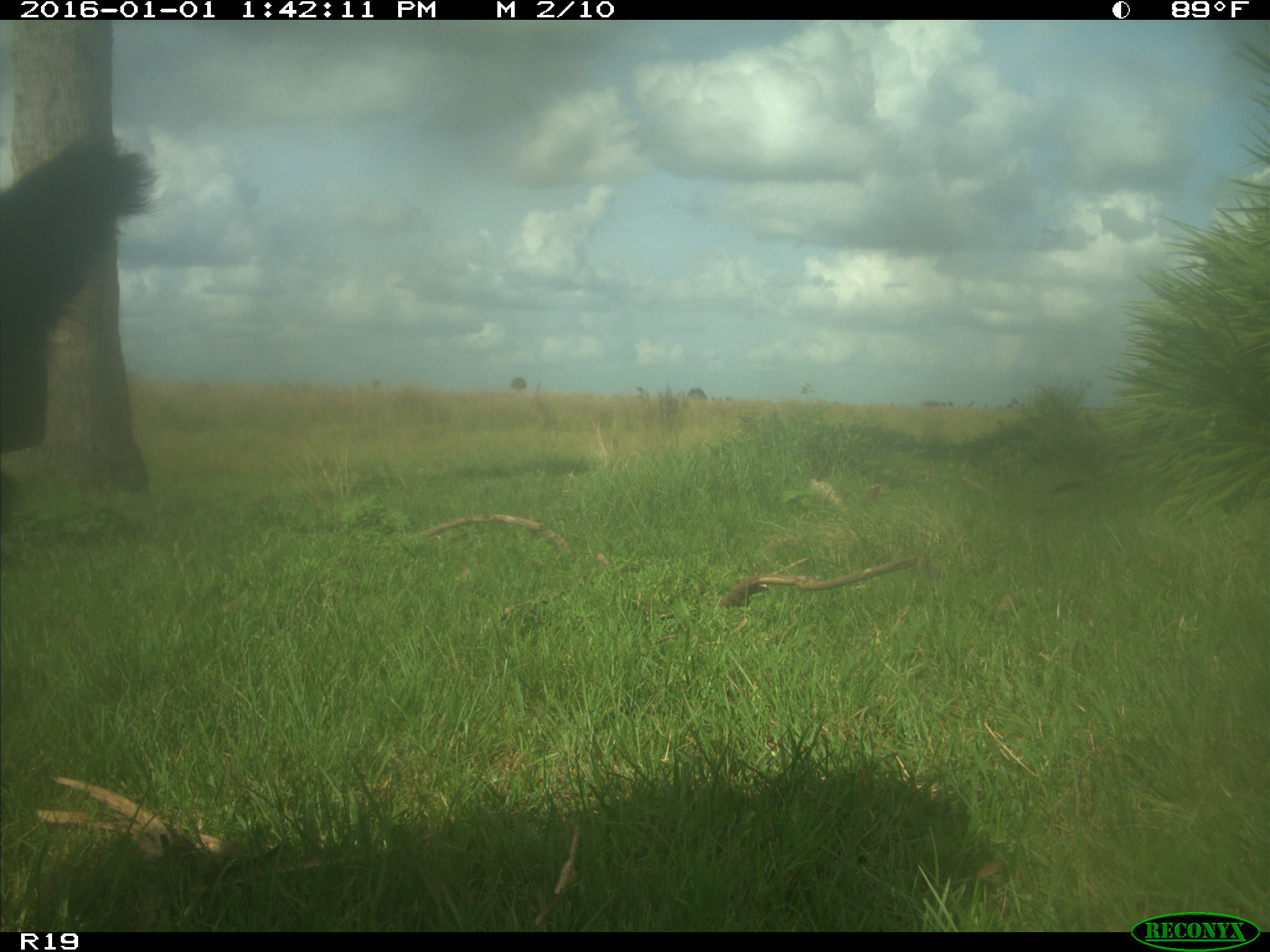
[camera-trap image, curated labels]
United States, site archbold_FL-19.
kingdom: Animalia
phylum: Chordata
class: Mammalia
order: Artiodactyla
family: Bovidae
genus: Bos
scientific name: Bos taurus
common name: domestic cow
Bos taurus (domestic cow).